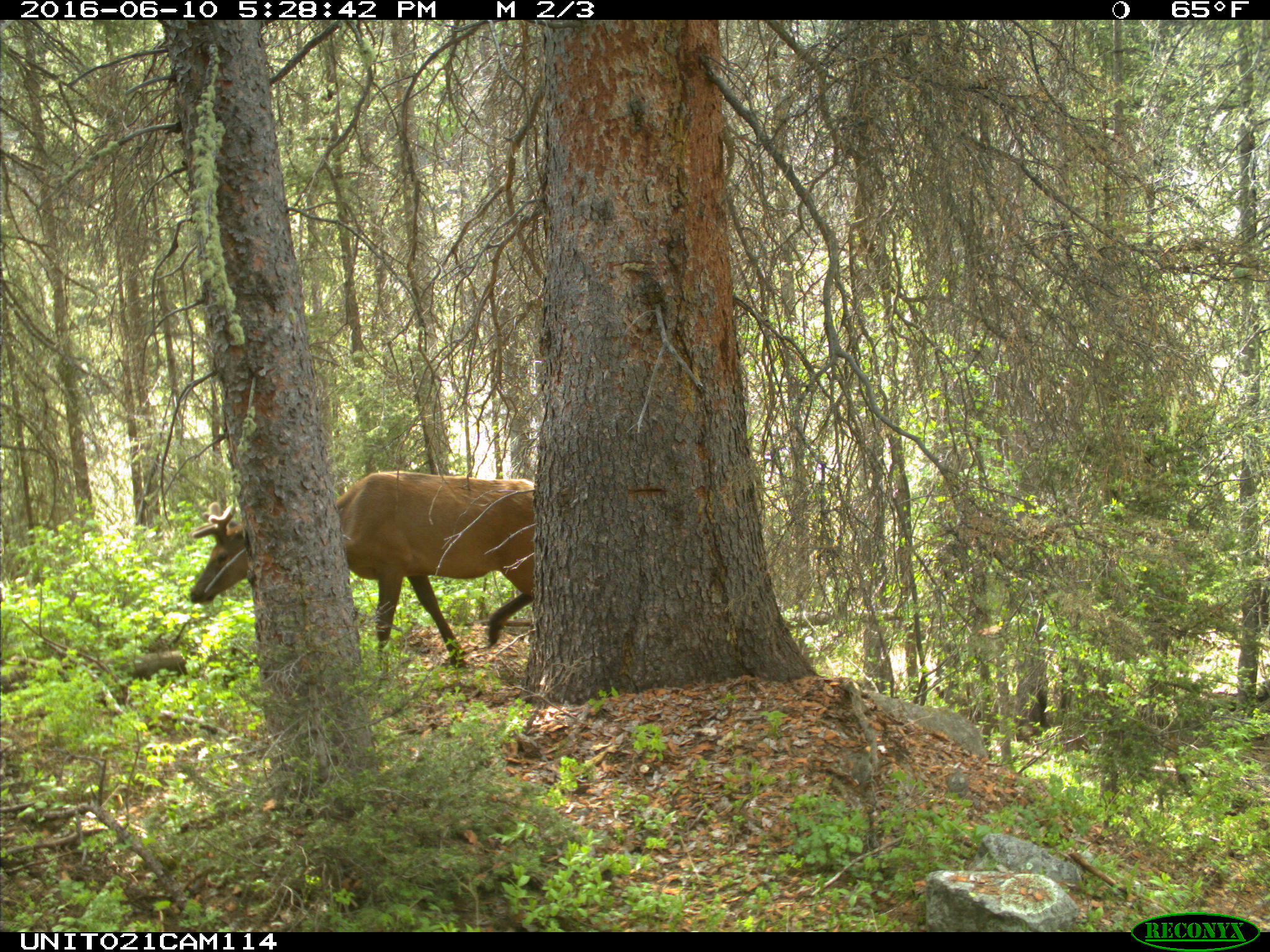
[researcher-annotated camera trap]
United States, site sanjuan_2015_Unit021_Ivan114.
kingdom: Animalia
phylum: Chordata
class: Mammalia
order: Artiodactyla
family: Cervidae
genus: Cervus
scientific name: Cervus elaphus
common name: red deer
Cervus elaphus (red deer).